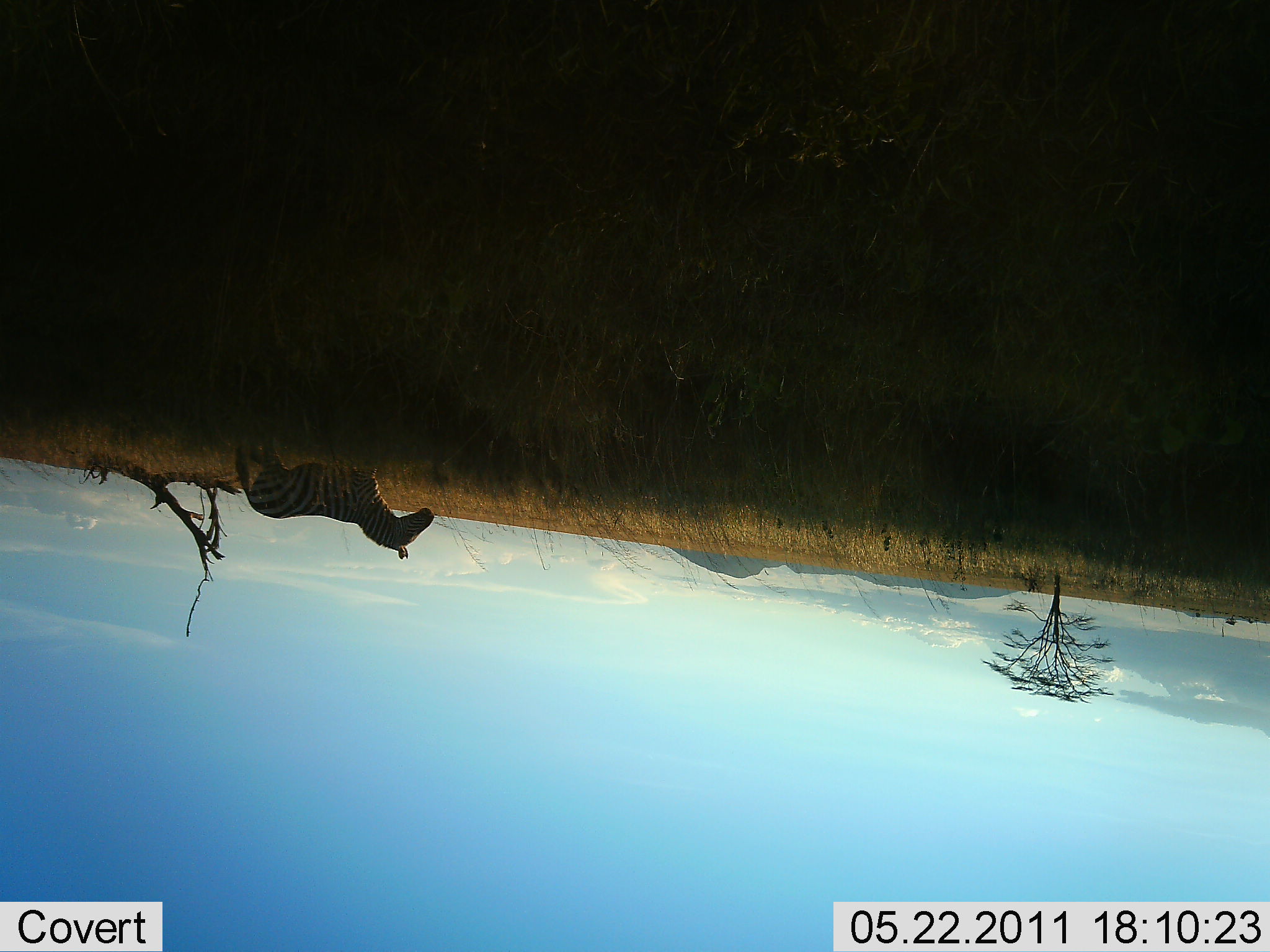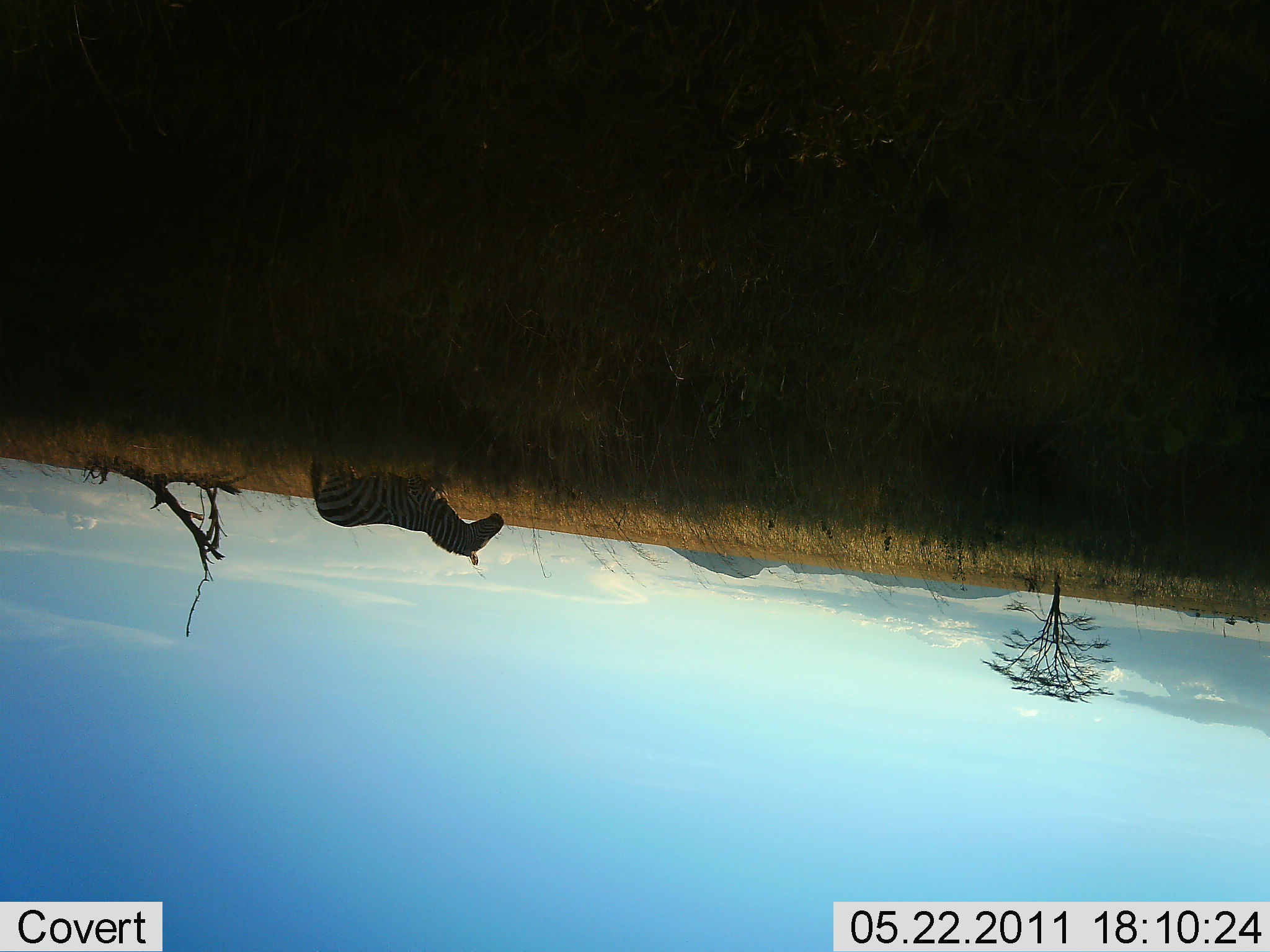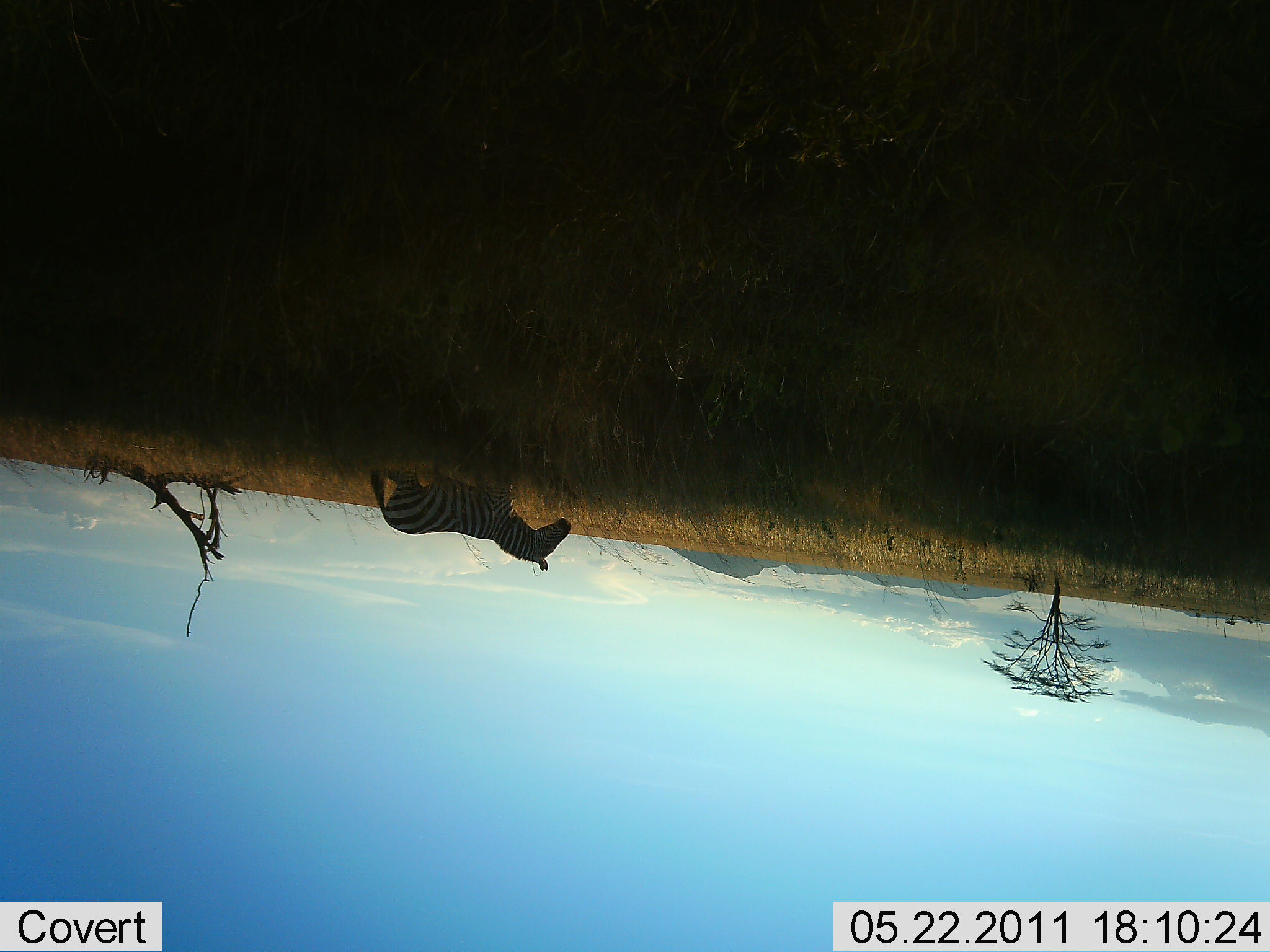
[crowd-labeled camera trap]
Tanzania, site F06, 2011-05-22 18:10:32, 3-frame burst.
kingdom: Animalia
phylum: Chordata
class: Mammalia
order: Perissodactyla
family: Equidae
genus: Equus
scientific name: Equus quagga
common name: plains zebra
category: zebra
Zebra (plains zebra) (Equus quagga), count 1. Behavior (volunteer vote fractions): standing 0%, resting 0%, moving 100%, interacting 0%. Young present (vote fraction): 0%. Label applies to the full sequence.